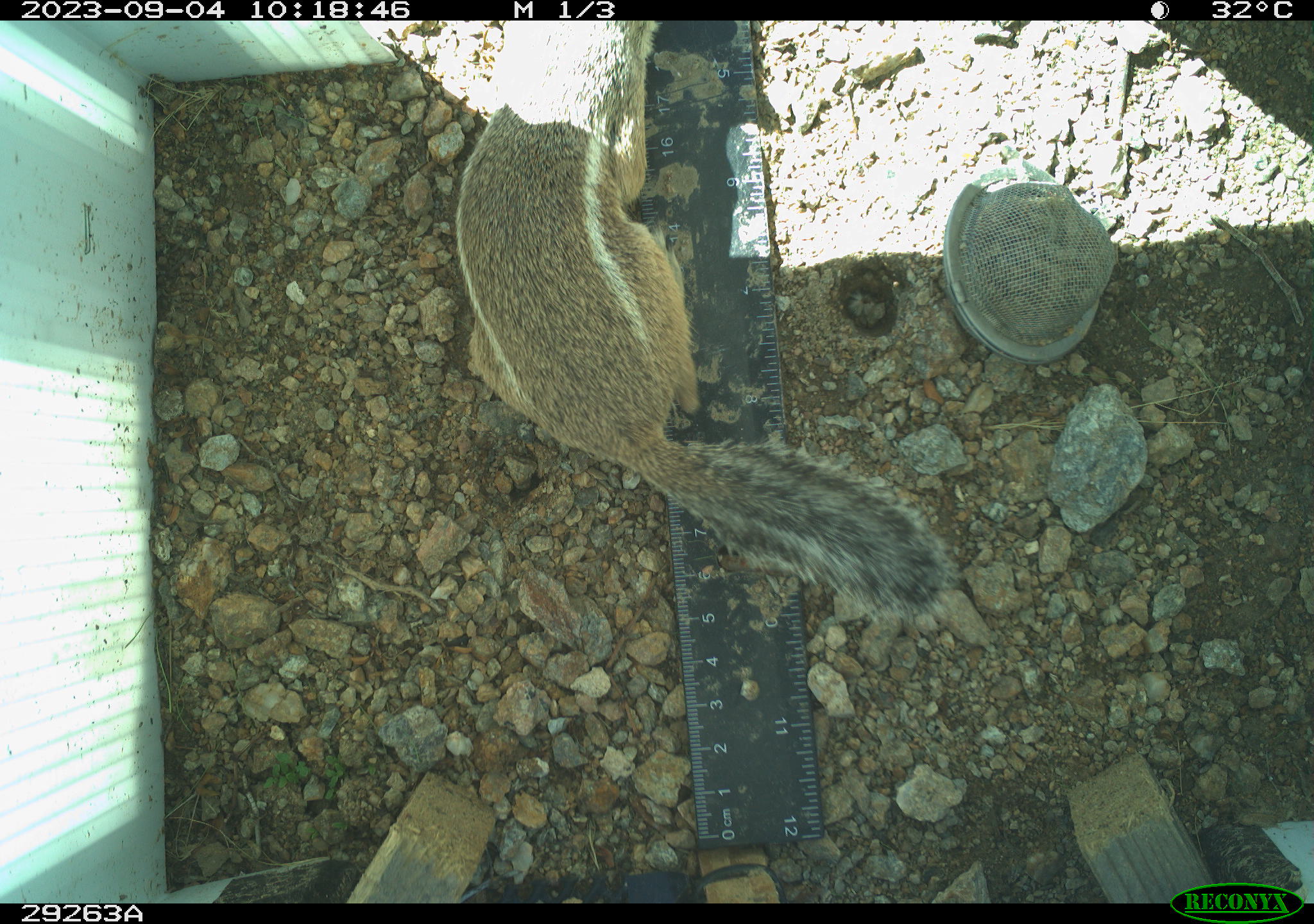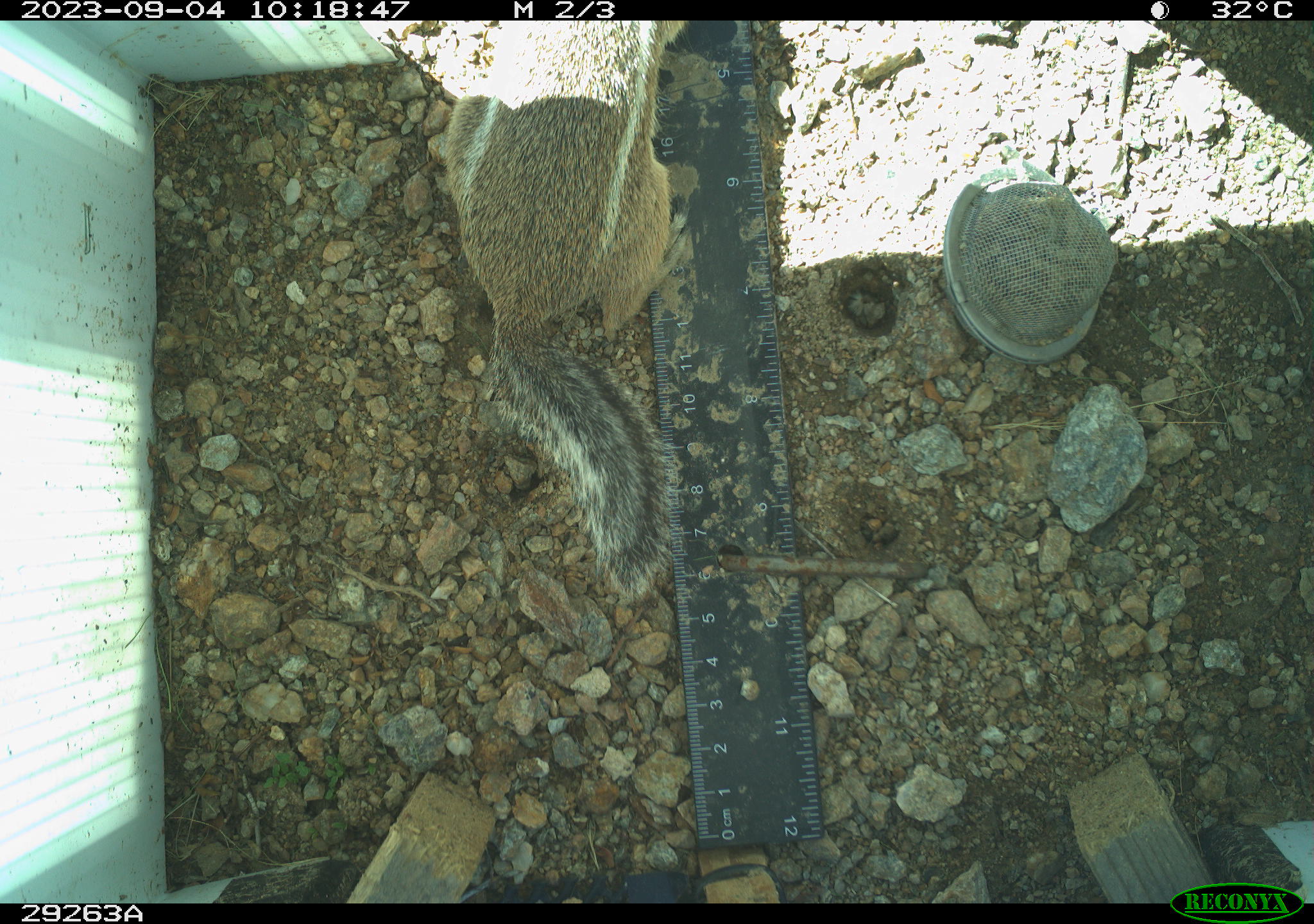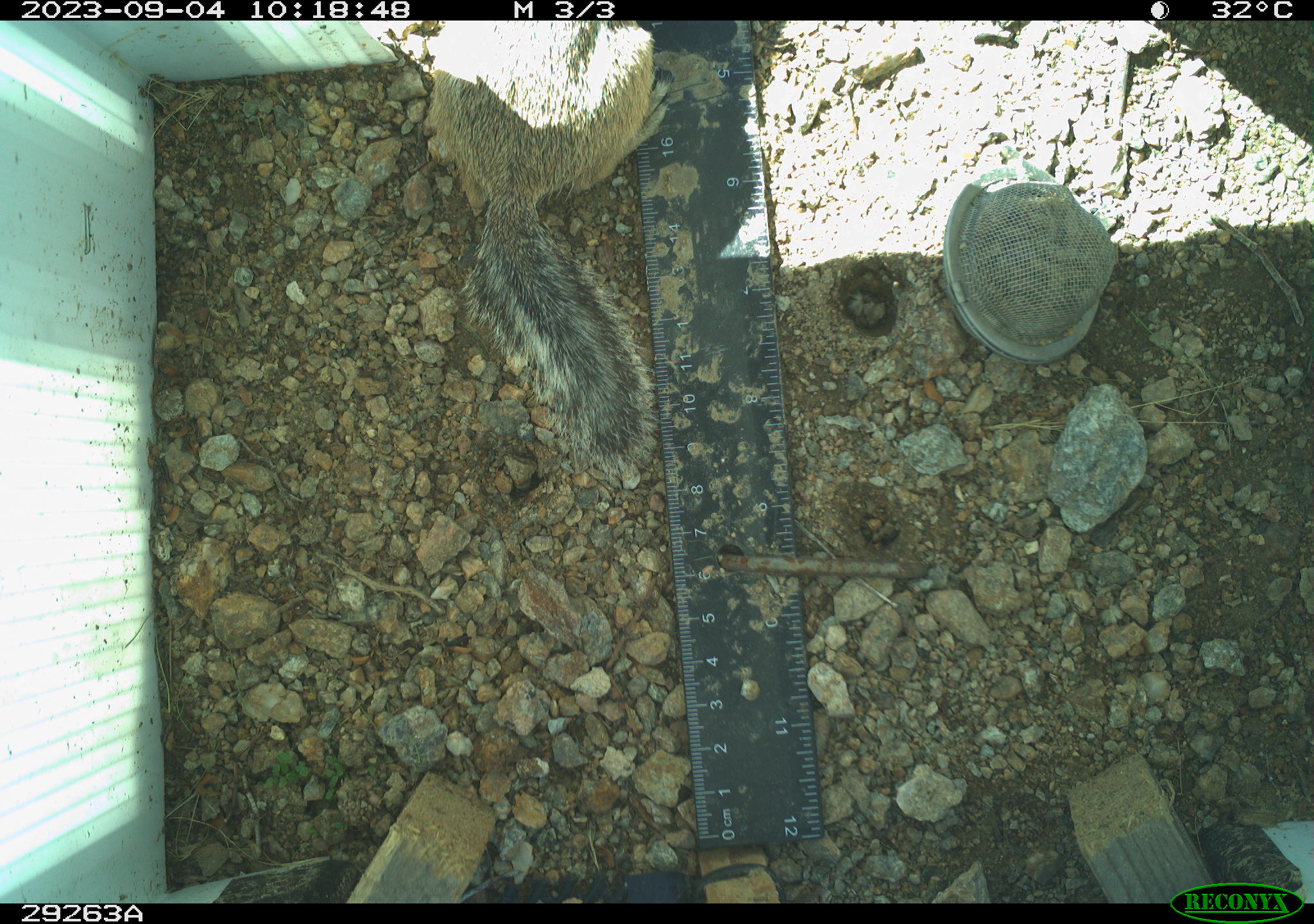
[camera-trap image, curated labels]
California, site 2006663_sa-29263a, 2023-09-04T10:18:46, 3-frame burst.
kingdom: Animalia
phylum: Chordata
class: Mammalia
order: Rodentia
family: Sciuridae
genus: Ammospermophilus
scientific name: Ammospermophilus leucurus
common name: white-tailed antelope squirrel